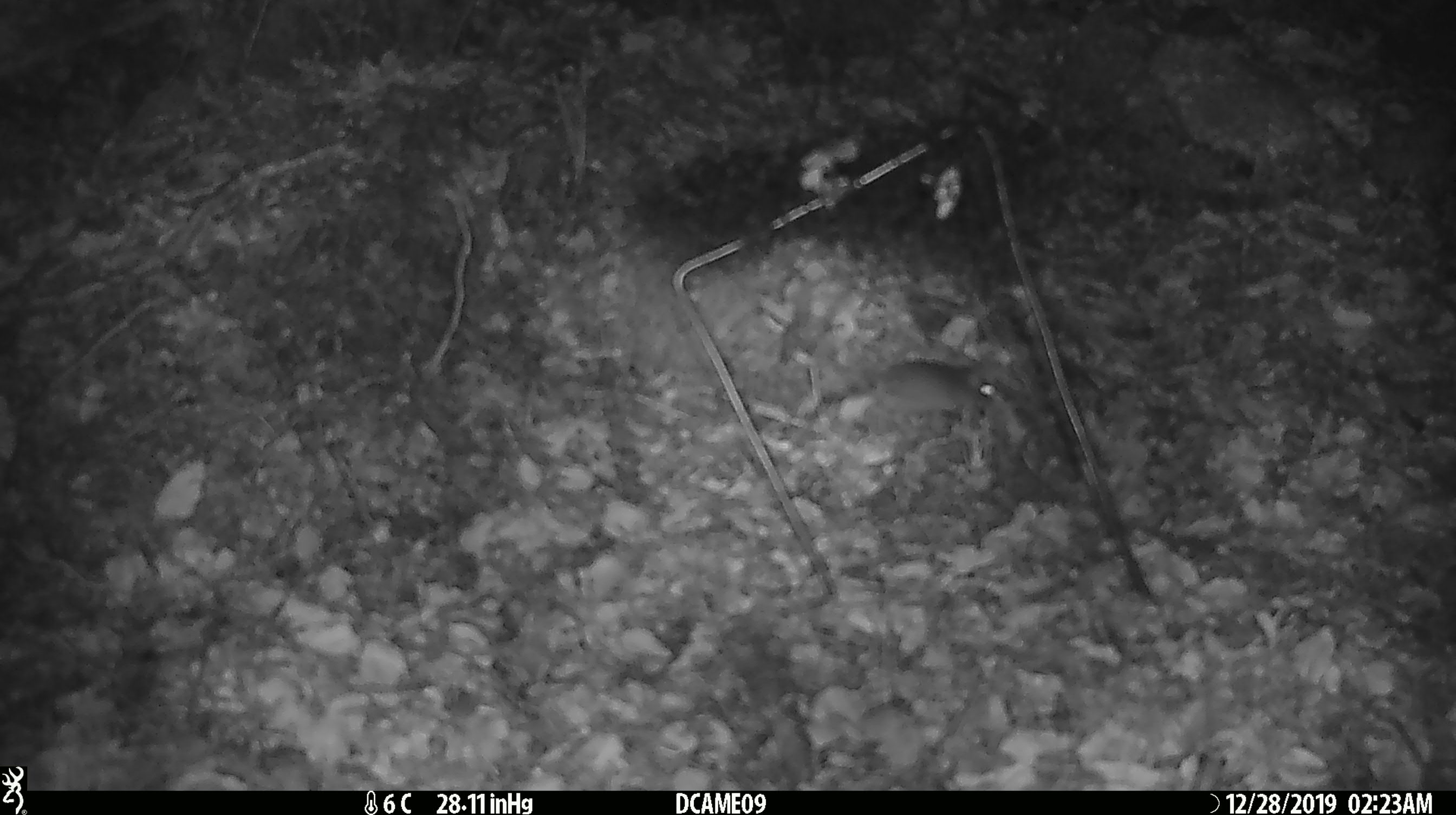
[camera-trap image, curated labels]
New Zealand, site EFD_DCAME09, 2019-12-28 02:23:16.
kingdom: Animalia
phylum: Chordata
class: Mammalia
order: Rodentia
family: Muridae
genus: Mus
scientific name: Mus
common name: mouse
Mouse (Mus).